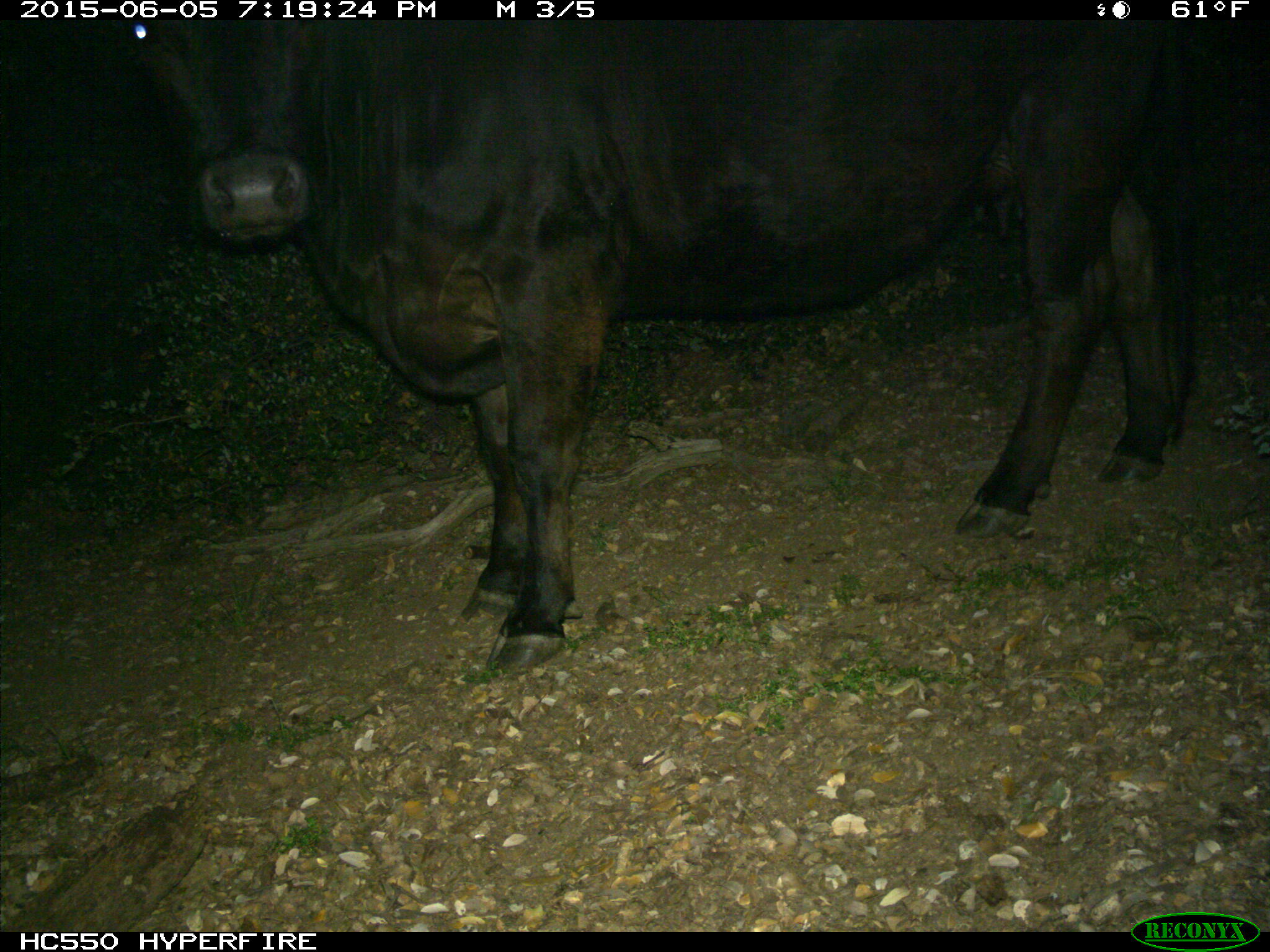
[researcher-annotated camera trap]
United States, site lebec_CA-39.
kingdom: Animalia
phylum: Chordata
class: Mammalia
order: Artiodactyla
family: Bovidae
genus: Bos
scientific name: Bos taurus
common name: domestic cow